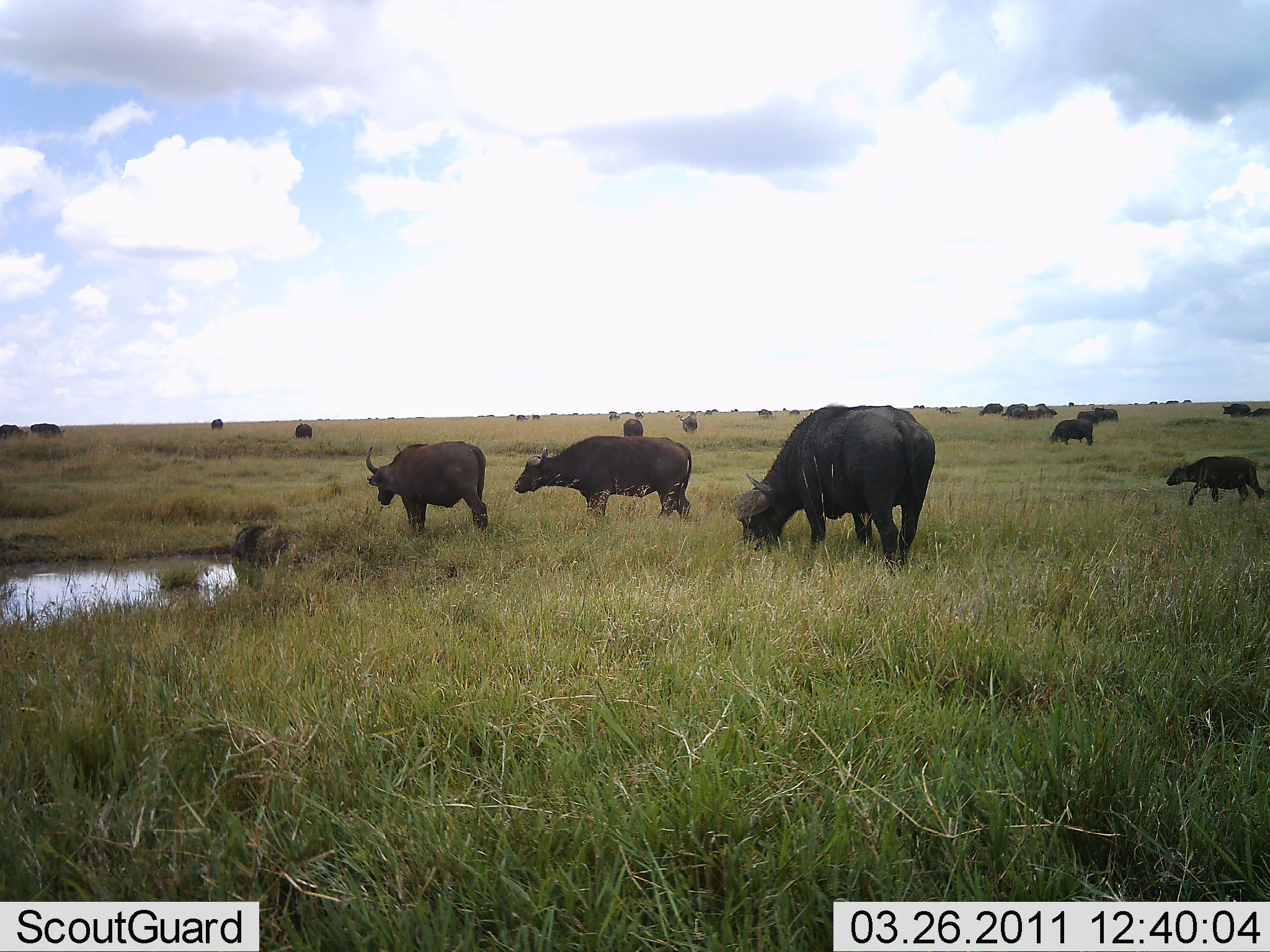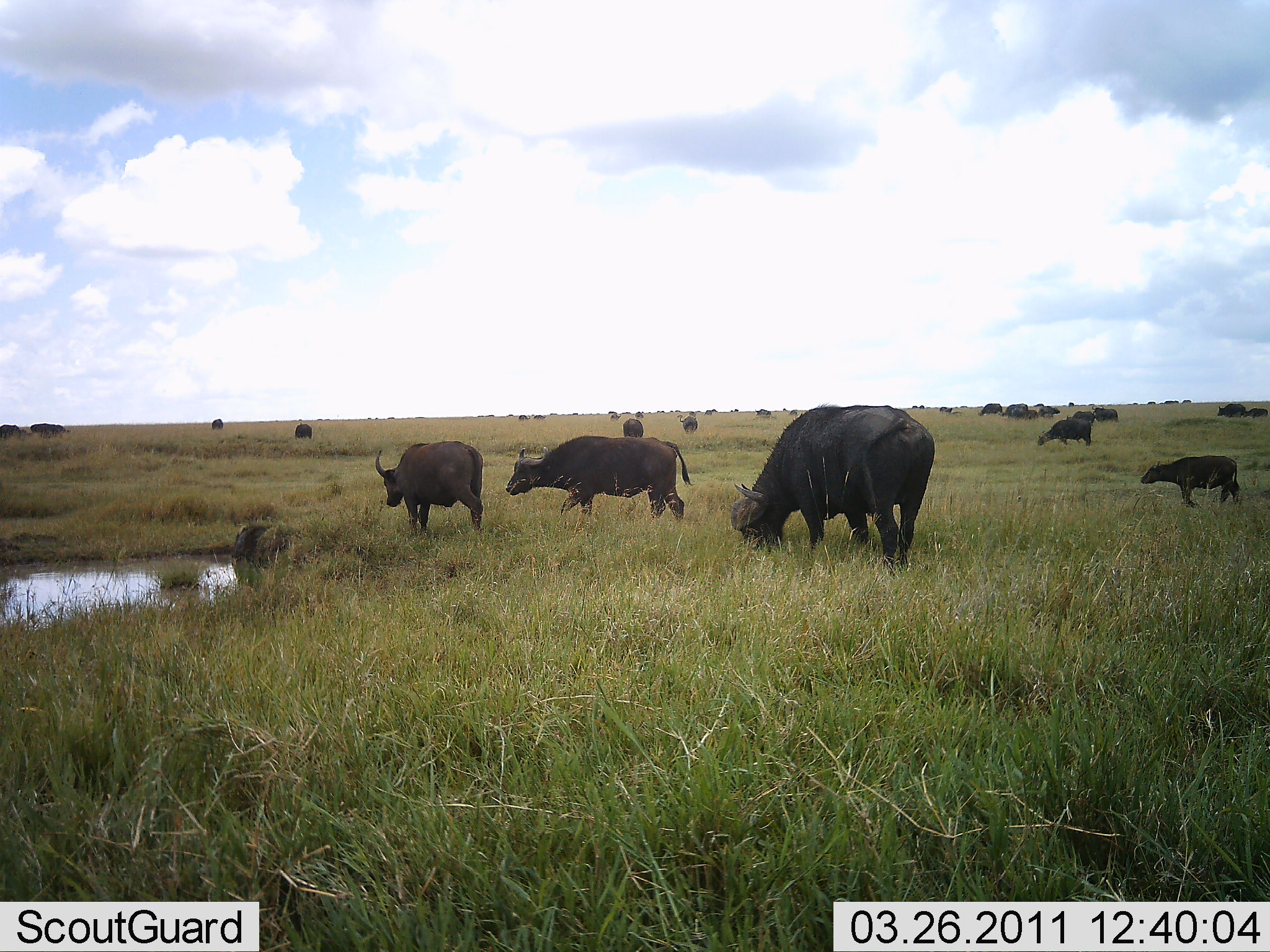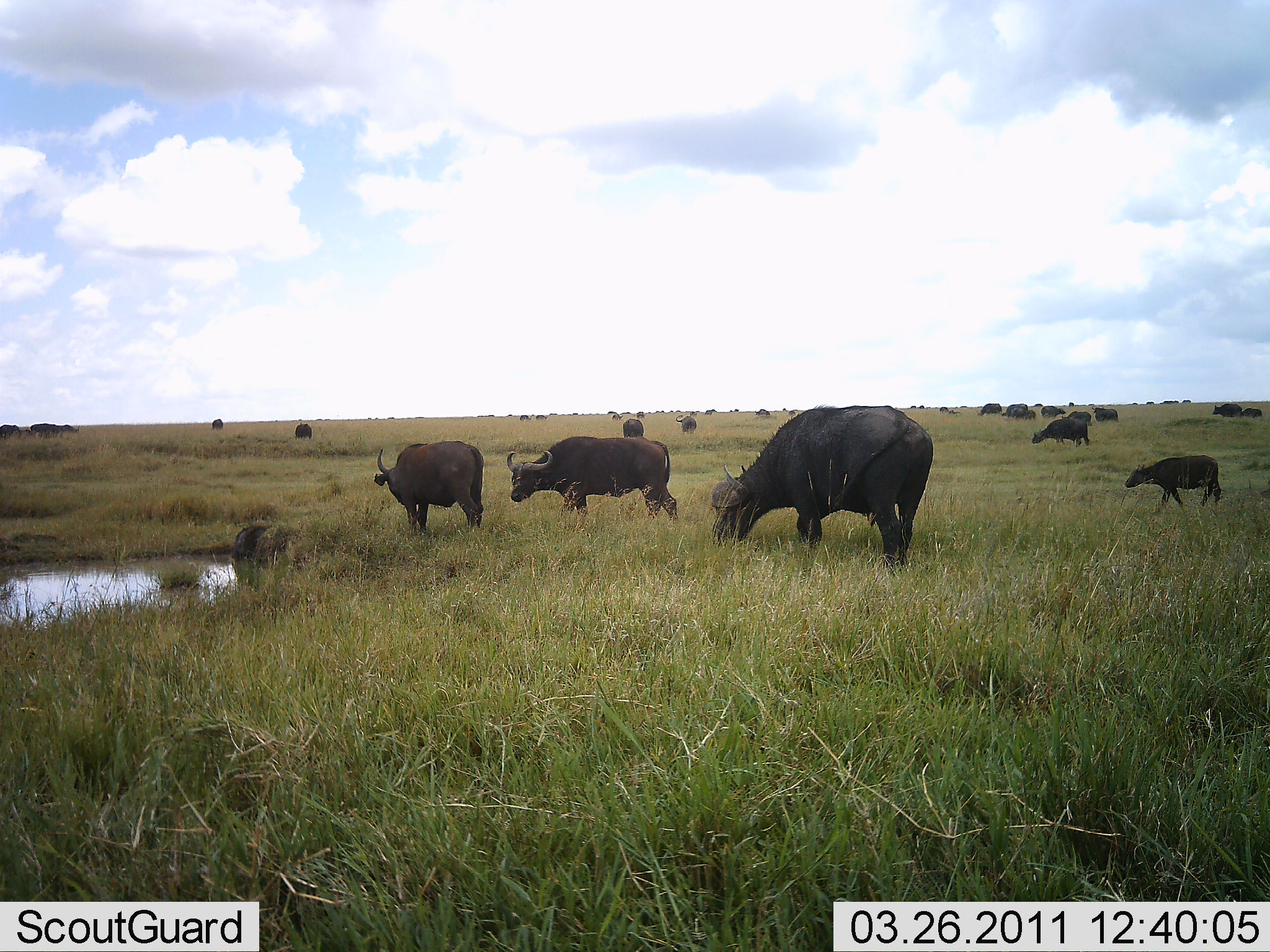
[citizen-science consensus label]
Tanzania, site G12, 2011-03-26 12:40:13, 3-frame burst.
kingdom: Animalia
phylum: Chordata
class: Mammalia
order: Artiodactyla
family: Bovidae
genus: Syncerus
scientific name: Syncerus caffer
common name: cape buffalo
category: buffalo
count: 11-50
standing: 50%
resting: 8%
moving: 50%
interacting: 0%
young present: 33%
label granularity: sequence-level